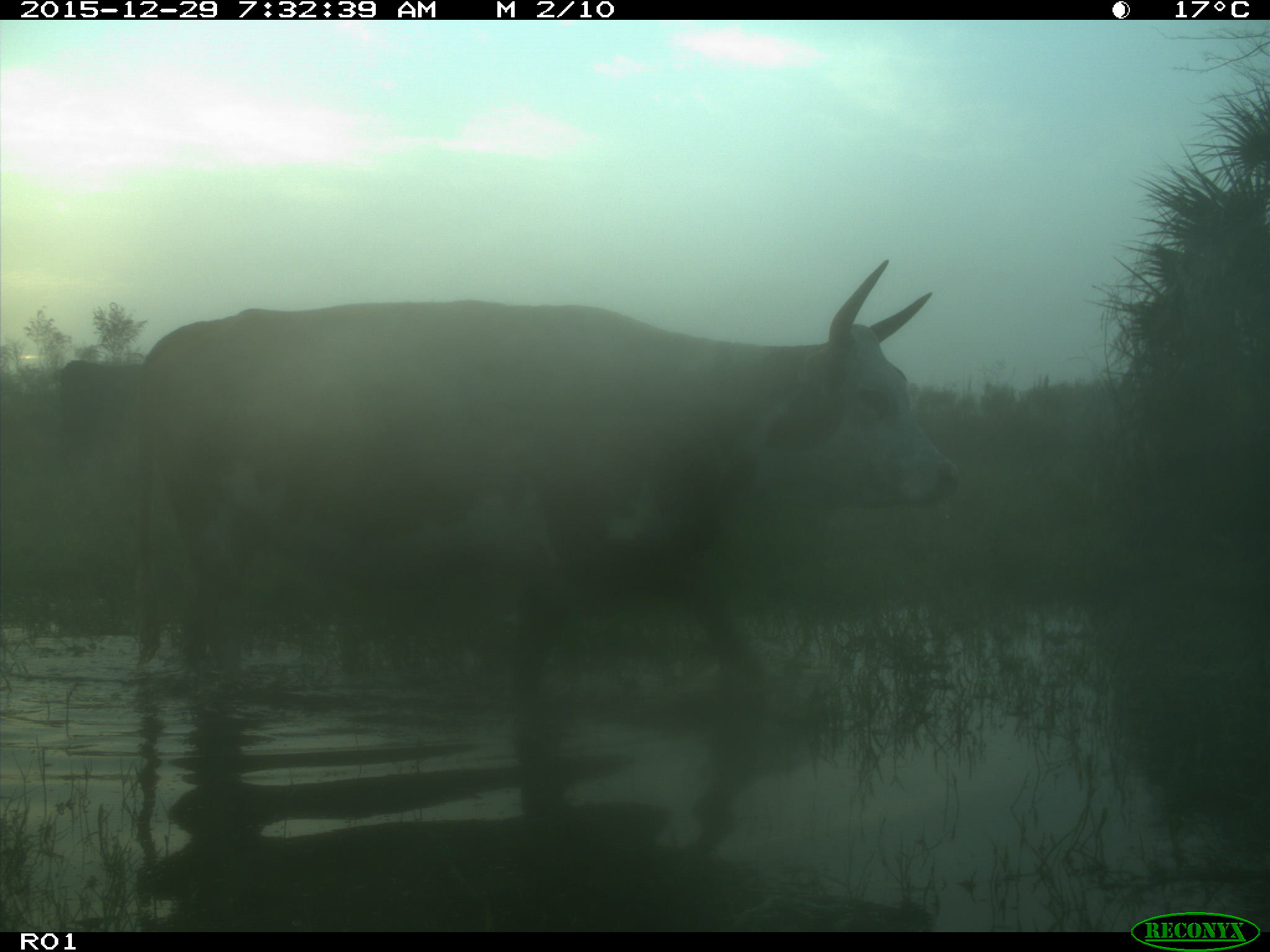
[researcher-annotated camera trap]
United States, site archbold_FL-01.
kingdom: Animalia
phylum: Chordata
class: Mammalia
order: Artiodactyla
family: Bovidae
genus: Bos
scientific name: Bos taurus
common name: domestic cow